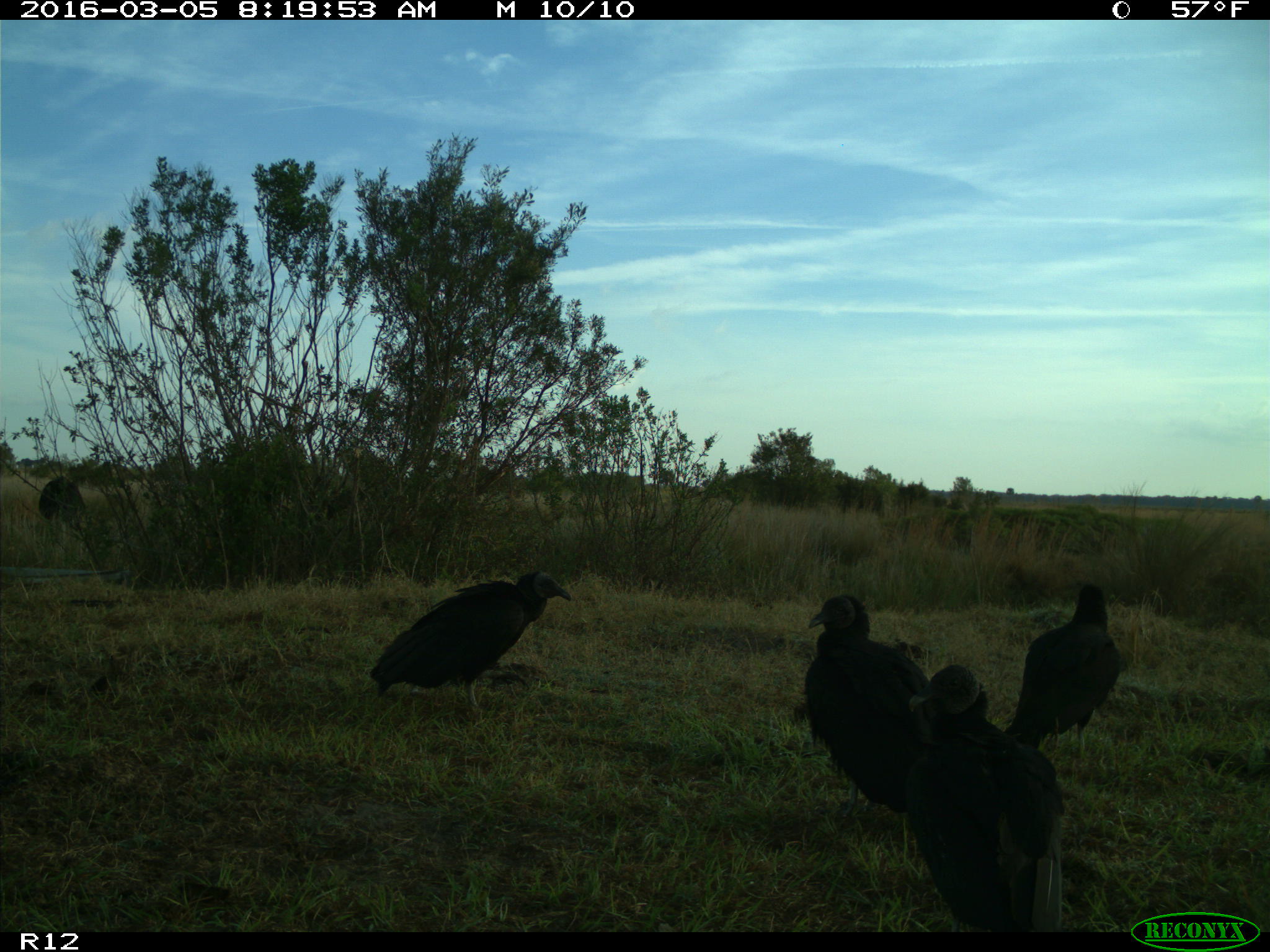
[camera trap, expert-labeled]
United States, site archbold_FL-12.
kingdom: Animalia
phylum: Chordata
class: Aves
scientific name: Aves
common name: birds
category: unidentified bird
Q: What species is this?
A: Unidentified bird (birds) (Aves).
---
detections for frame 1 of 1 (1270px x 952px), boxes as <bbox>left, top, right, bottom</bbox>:
animal: <bbox>900, 664, 1060, 932</bbox>; <bbox>366, 567, 575, 710</bbox>; <bbox>801, 594, 931, 814</bbox>; <bbox>1000, 581, 1125, 764</bbox>; <bbox>38, 476, 87, 523</bbox>